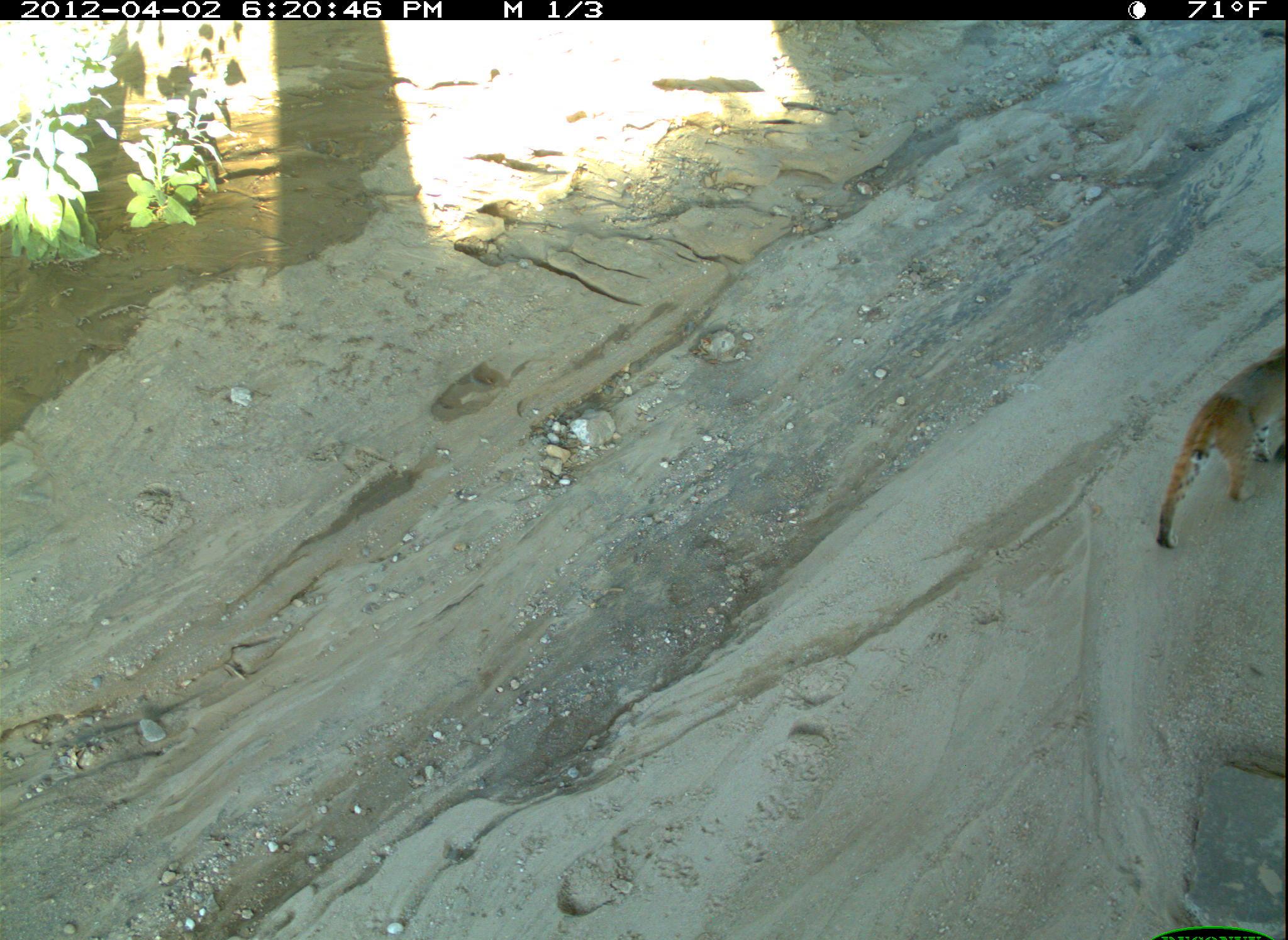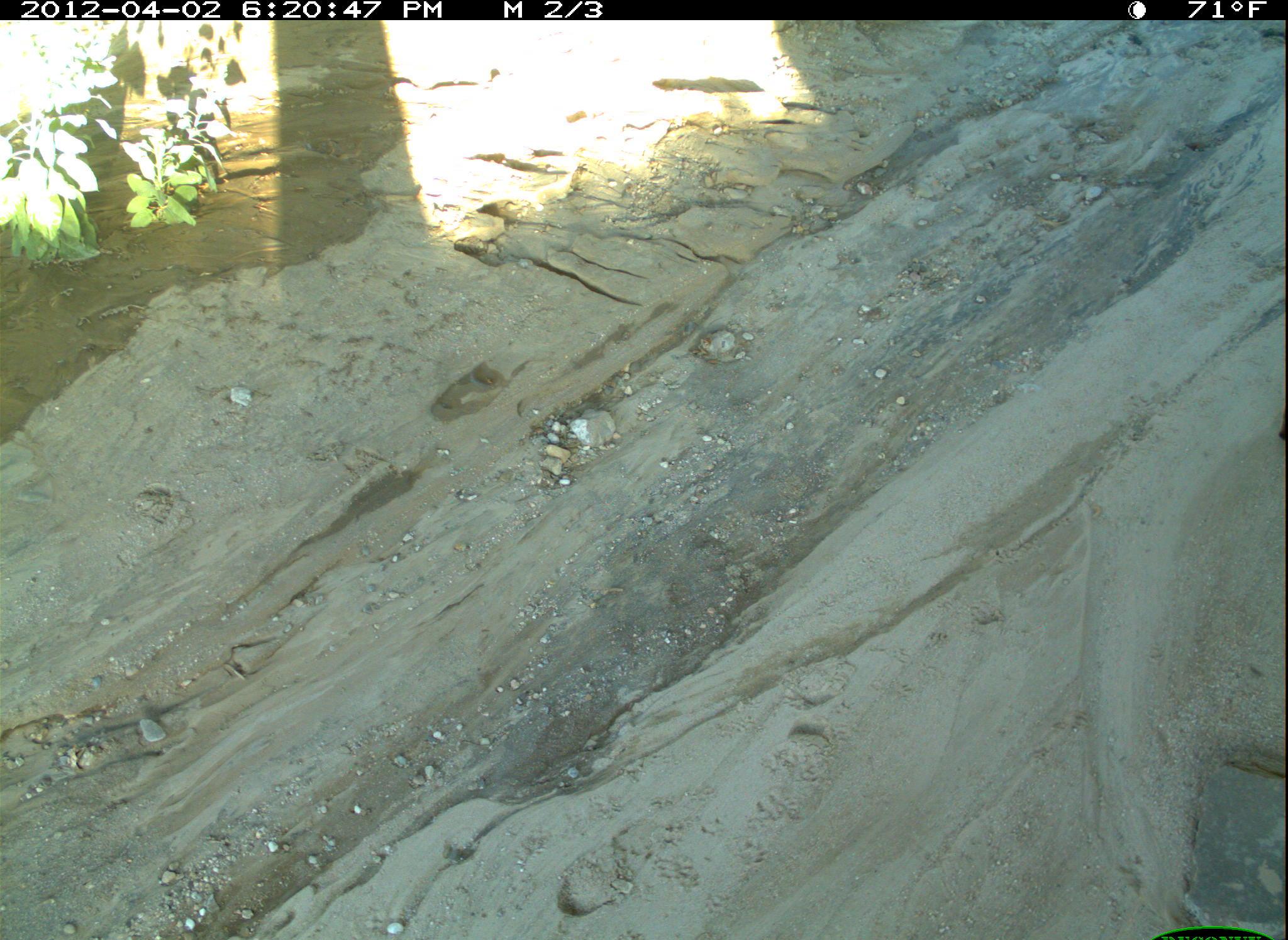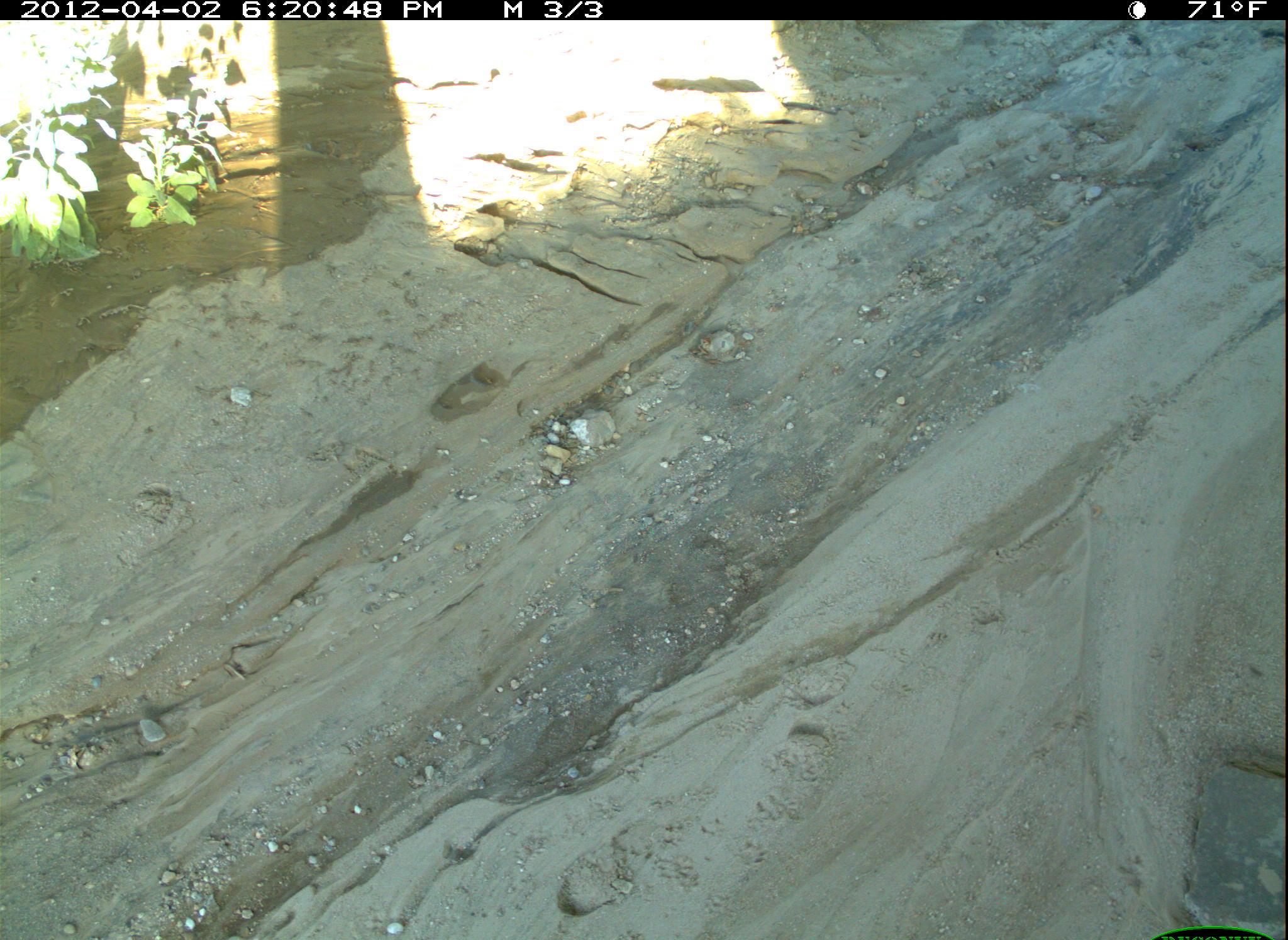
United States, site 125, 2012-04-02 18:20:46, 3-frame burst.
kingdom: Animalia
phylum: Chordata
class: Mammalia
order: Carnivora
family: Felidae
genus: Lynx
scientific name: Lynx rufus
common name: bobcat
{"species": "bobcat (Lynx rufus)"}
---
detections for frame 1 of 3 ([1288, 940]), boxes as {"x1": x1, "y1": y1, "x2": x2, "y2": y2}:
bobcat: {"x1": 1150, "y1": 343, "x2": 1283, "y2": 558}